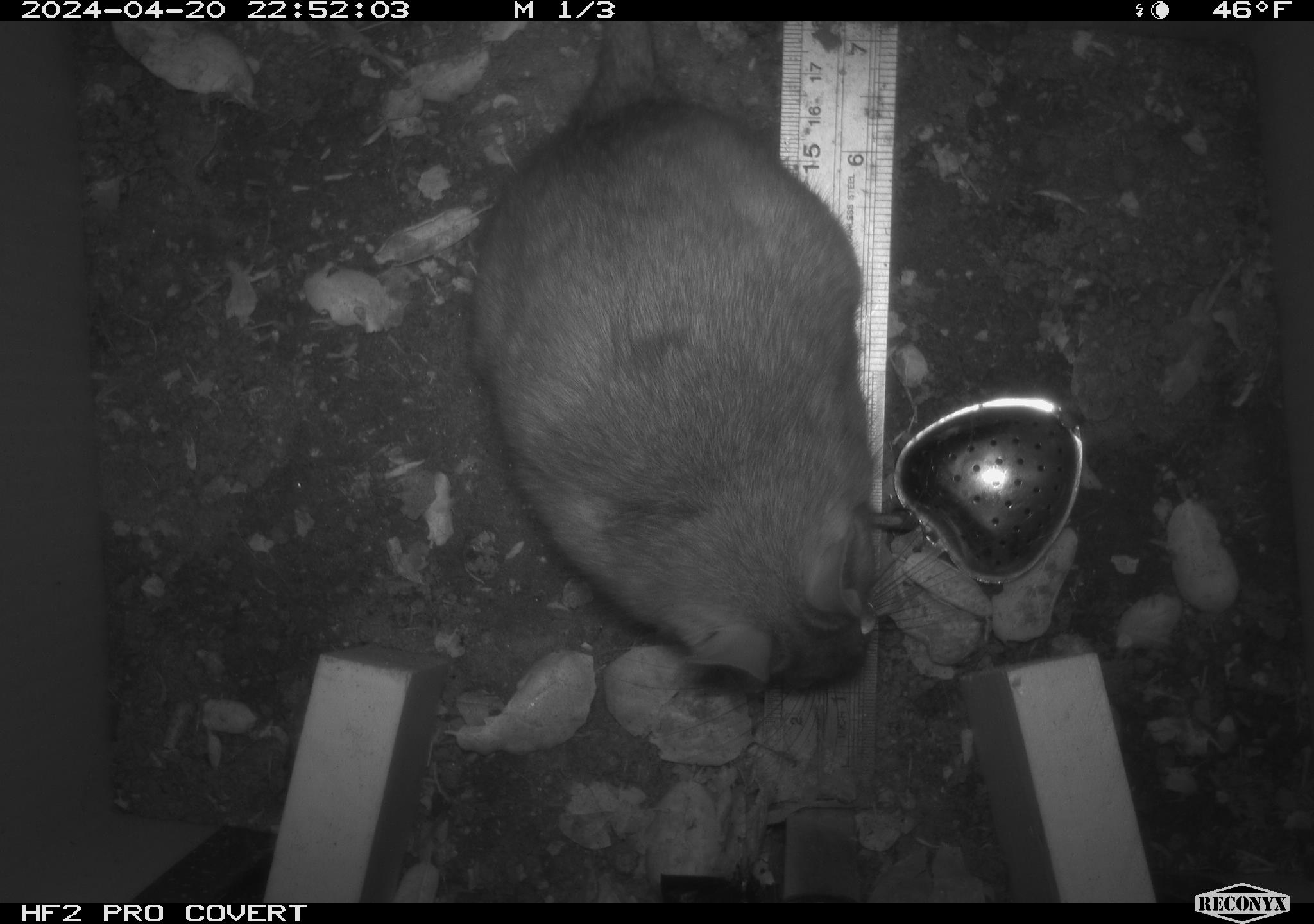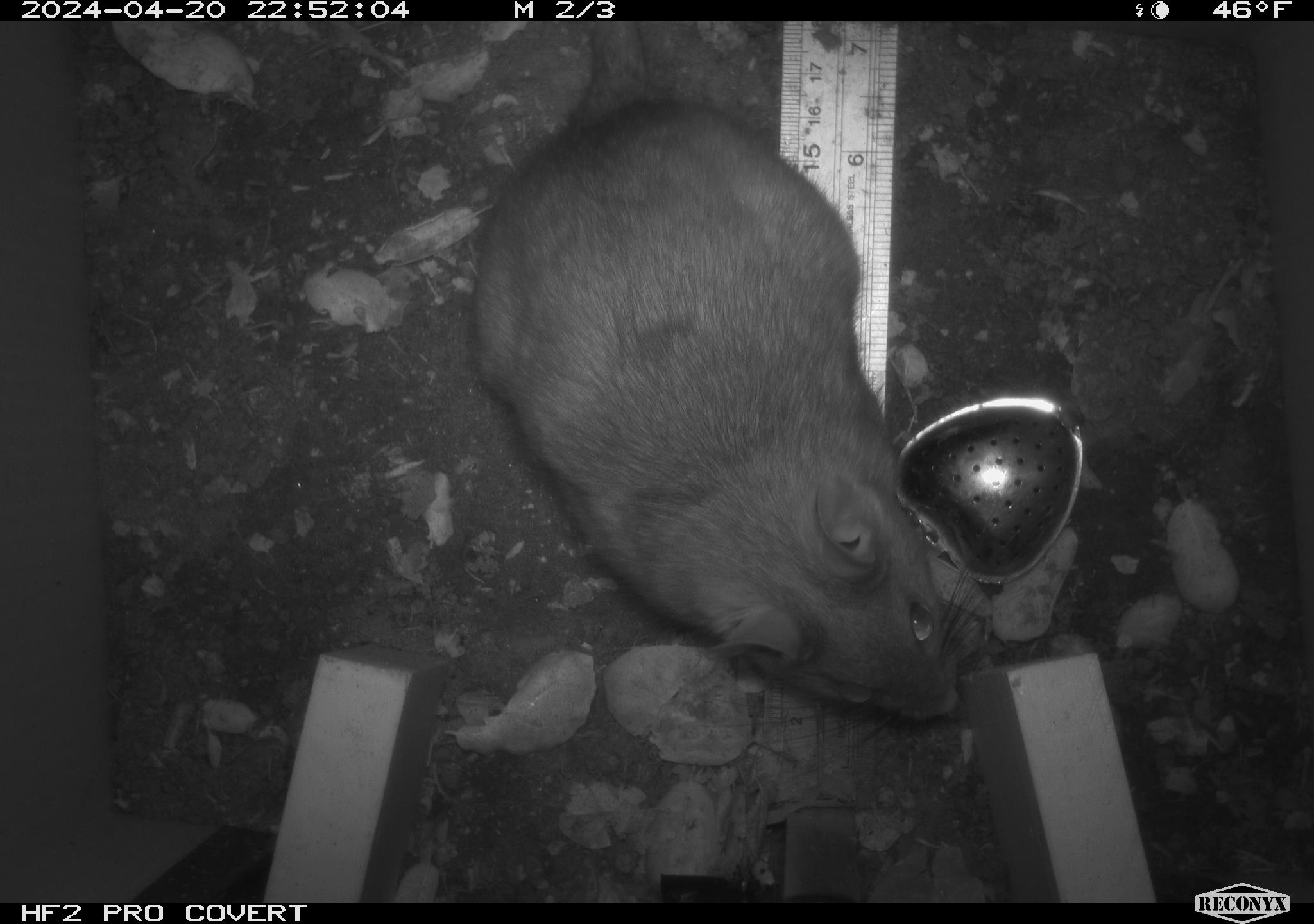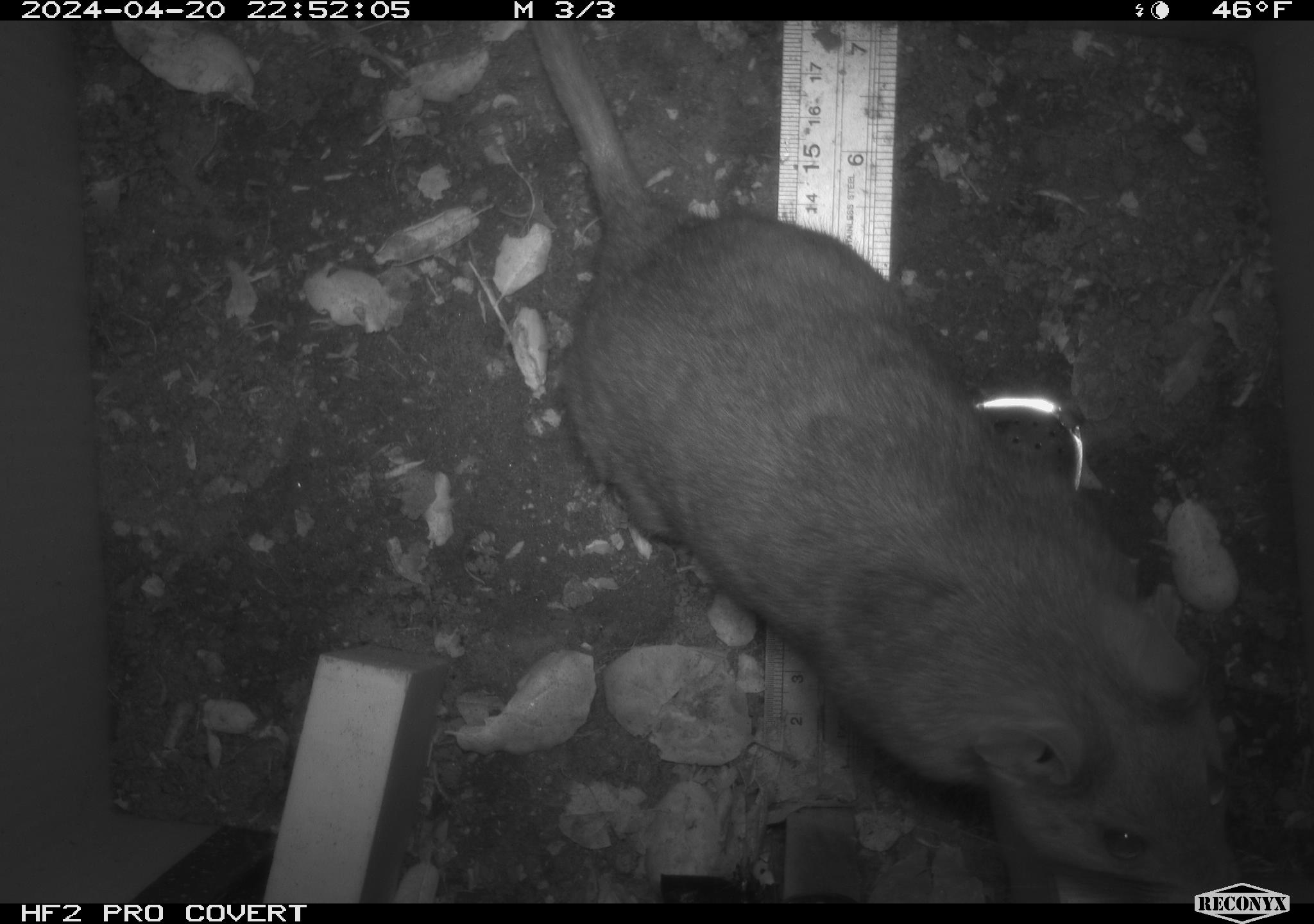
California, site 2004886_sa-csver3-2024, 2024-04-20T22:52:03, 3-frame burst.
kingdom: Animalia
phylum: Chordata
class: Mammalia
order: Rodentia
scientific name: Rodentia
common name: rodent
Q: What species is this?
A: Rodent (Rodentia).